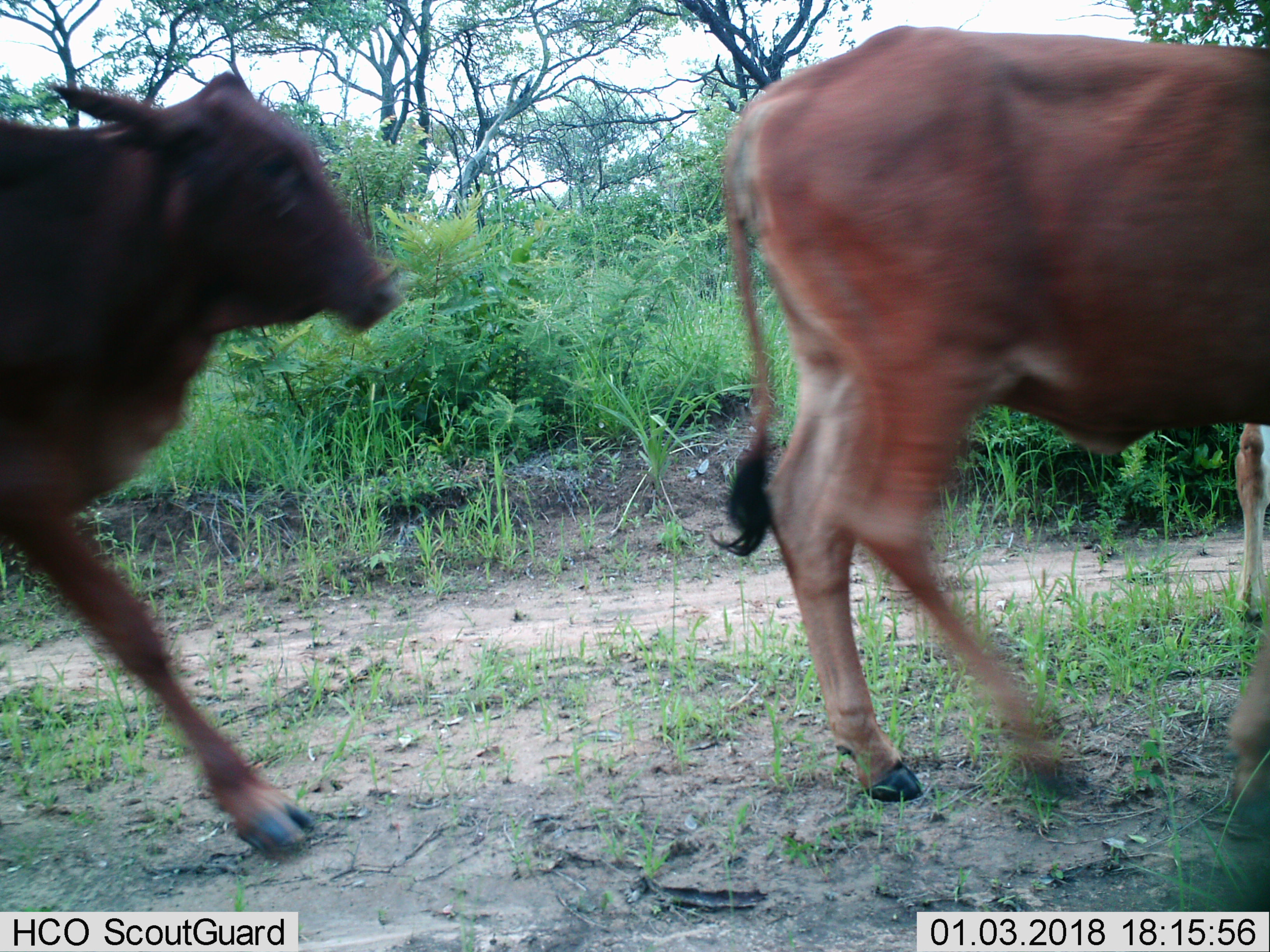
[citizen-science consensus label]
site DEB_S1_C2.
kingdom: Animalia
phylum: Chordata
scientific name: Vertebrata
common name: domestic animal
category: domesticanimal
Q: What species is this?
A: Domesticanimal (domestic animal) (Vertebrata).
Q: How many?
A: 3.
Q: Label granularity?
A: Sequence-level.